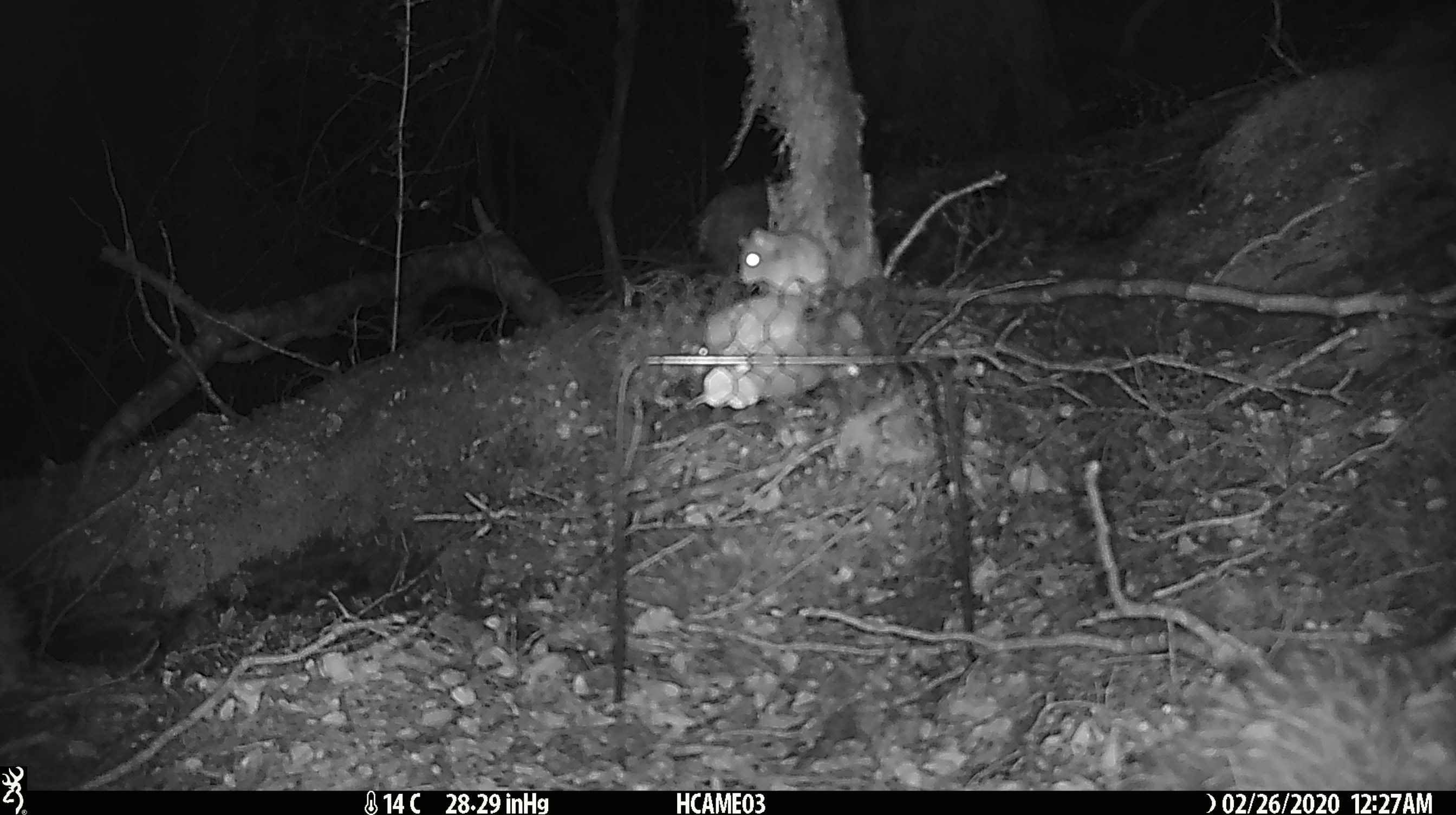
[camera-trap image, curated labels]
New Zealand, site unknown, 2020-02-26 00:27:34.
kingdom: Animalia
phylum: Chordata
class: Mammalia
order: Rodentia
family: Muridae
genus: Mus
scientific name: Mus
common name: mouse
Mouse (Mus).